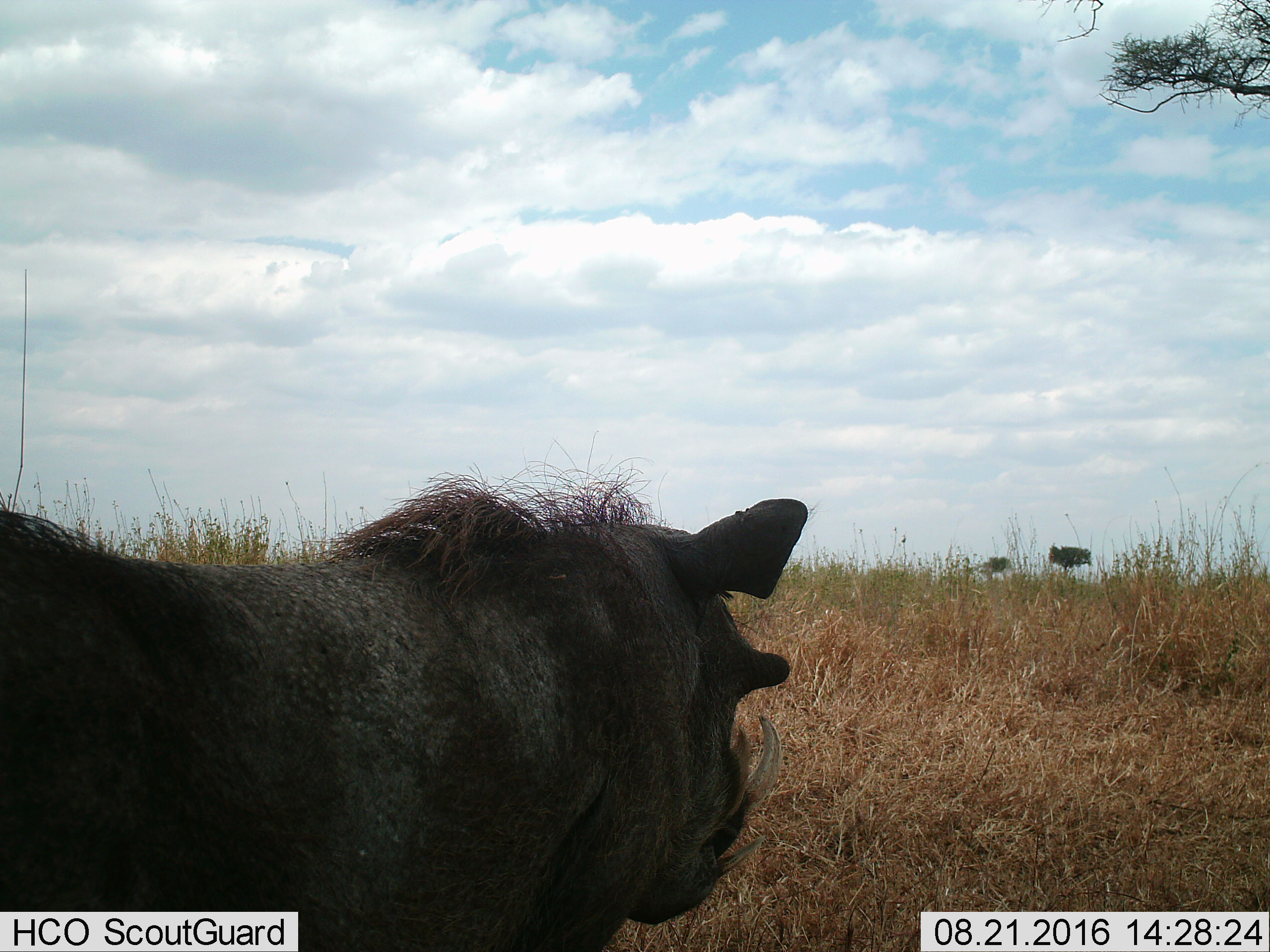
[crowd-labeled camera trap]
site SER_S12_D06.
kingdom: Animalia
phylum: Chordata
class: Mammalia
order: Artiodactyla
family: Suidae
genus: Phacochoerus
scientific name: Phacochoerus africanus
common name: warthog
Warthog (Phacochoerus africanus), count 1. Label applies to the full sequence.